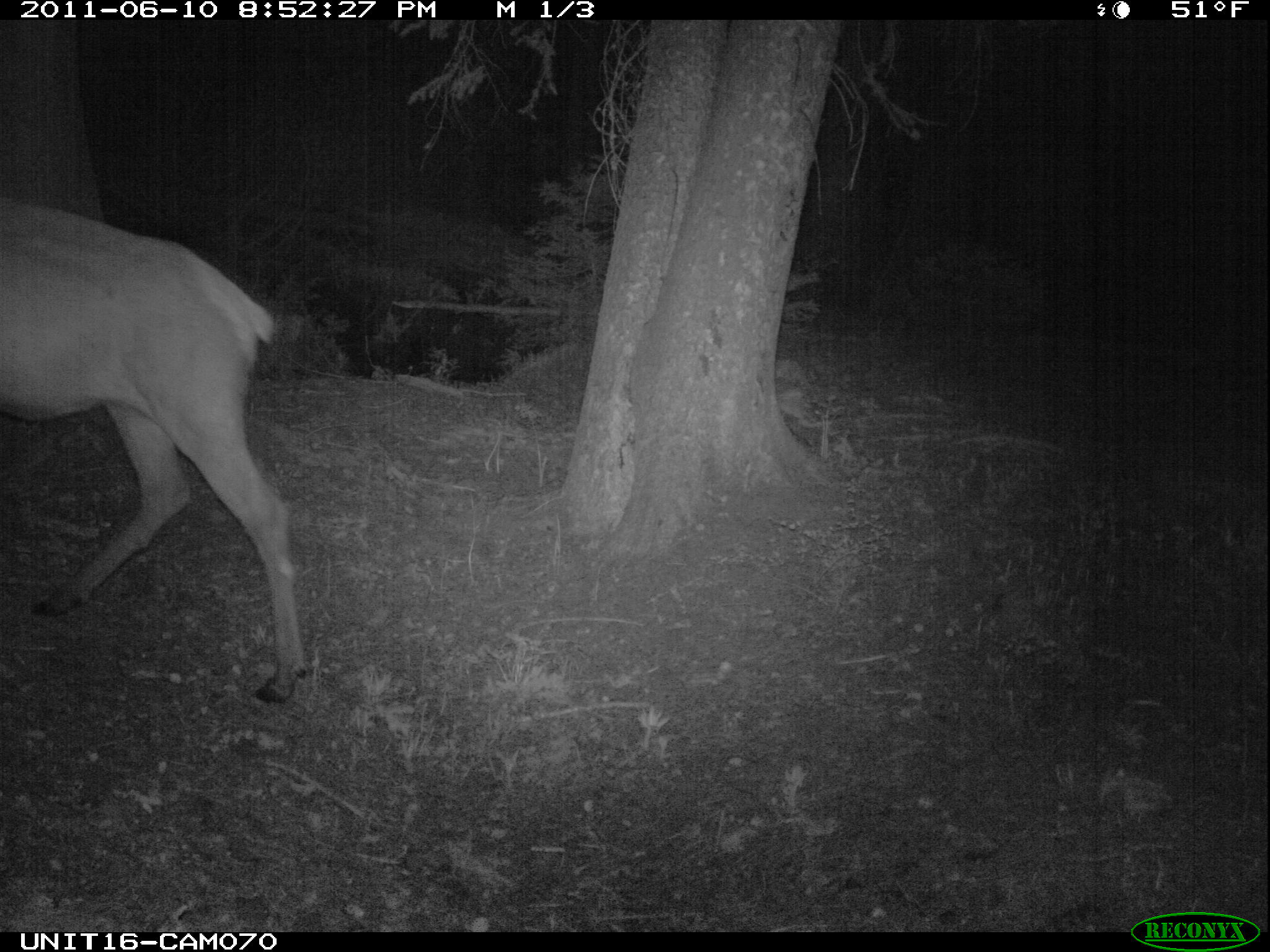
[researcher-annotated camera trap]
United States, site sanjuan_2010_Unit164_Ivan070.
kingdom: Animalia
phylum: Chordata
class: Mammalia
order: Artiodactyla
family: Cervidae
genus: Cervus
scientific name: Cervus elaphus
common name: red deer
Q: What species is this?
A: Cervus elaphus (red deer).